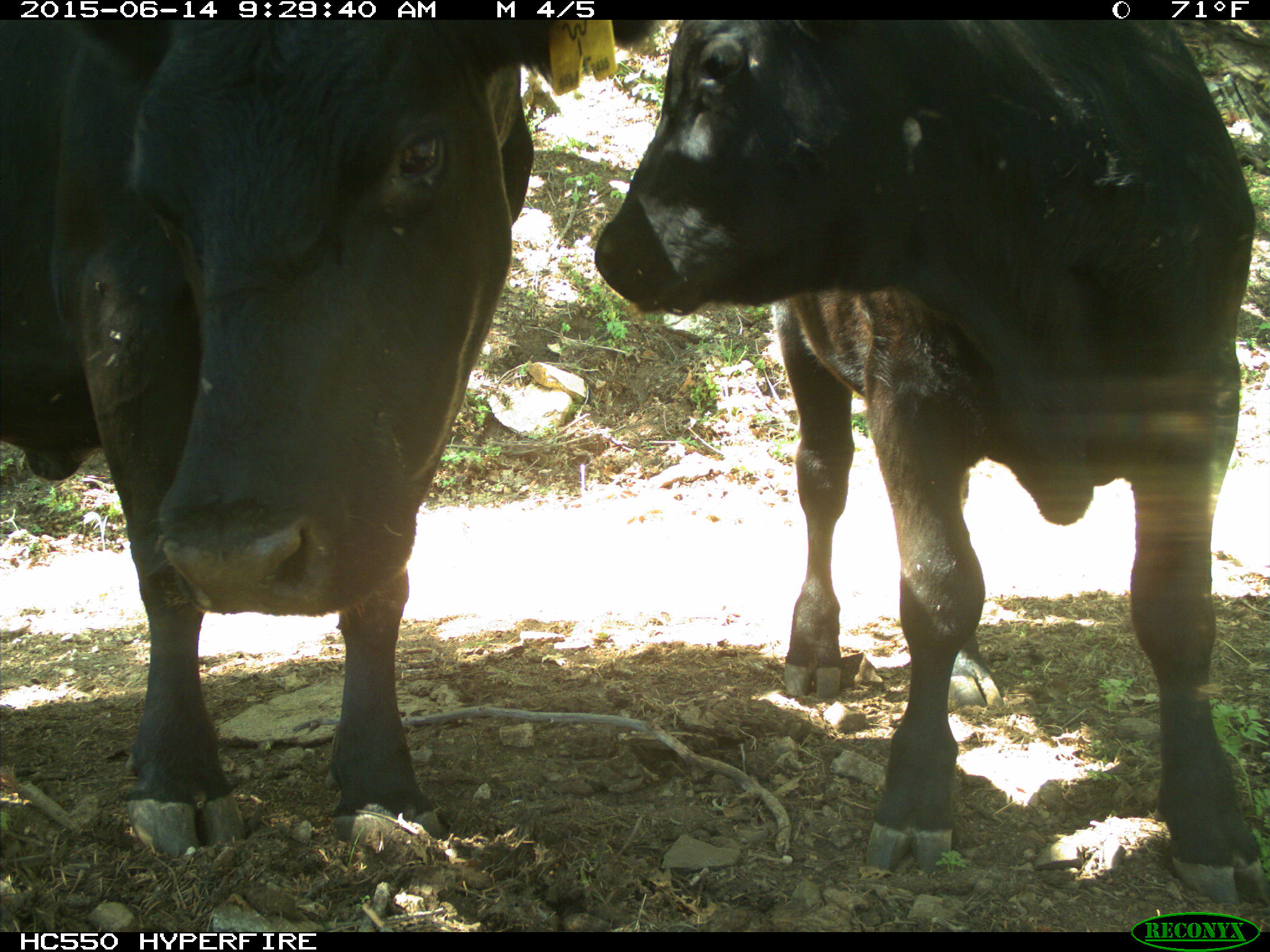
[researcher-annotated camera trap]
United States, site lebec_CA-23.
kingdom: Animalia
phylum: Chordata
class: Mammalia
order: Artiodactyla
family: Bovidae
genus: Bos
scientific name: Bos taurus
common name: domestic cow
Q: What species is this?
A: Bos taurus (domestic cow).